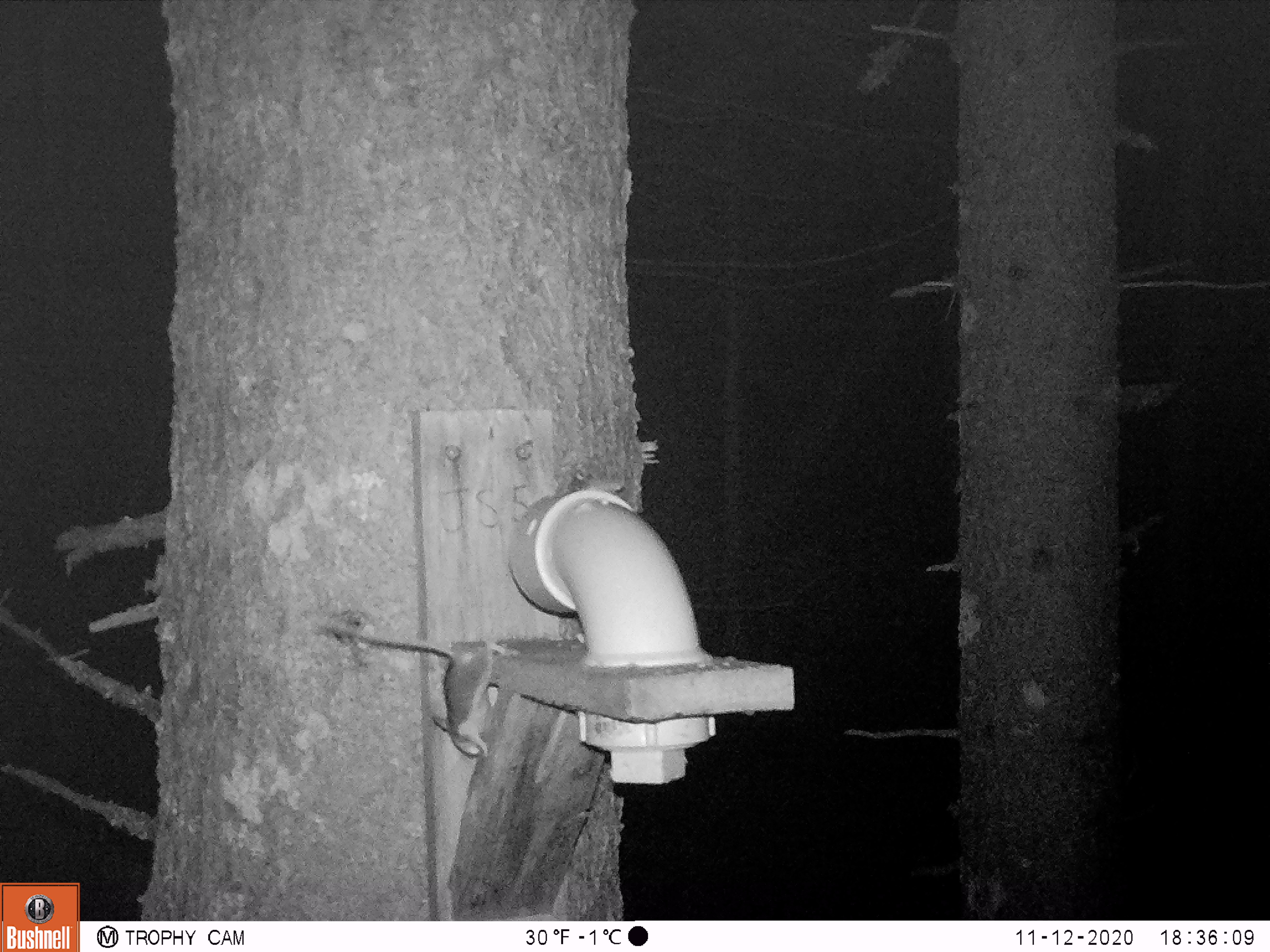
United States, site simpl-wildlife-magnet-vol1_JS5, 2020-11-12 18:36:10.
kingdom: Animalia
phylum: Chordata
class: Mammalia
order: Rodentia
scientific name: Rodentia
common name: mouse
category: mouse sp.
Mouse sp. (mouse) (Rodentia).